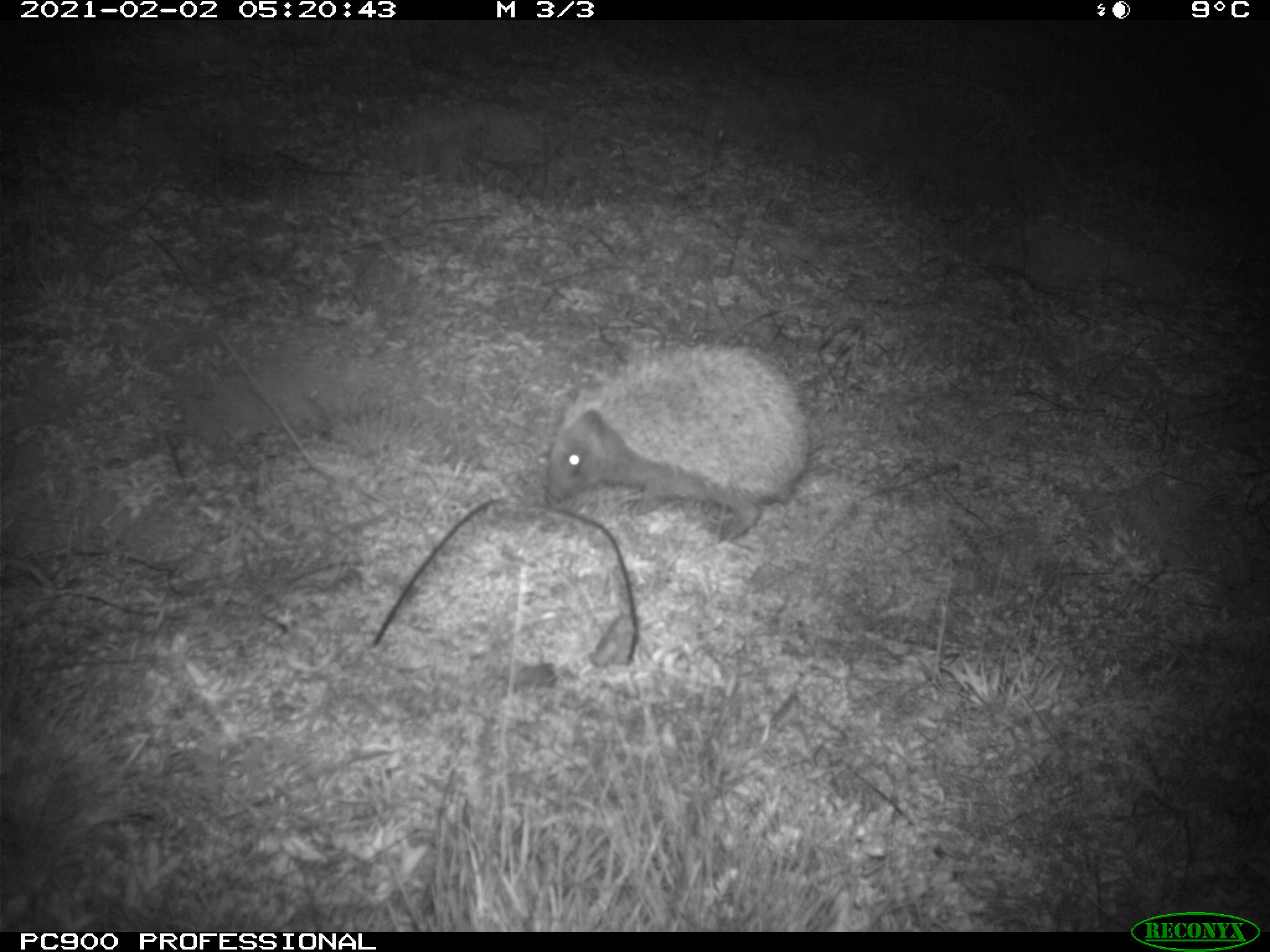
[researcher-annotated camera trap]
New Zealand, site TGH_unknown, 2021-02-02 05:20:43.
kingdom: Animalia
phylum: Chordata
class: Mammalia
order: Eulipotyphla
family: Erinaceidae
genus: Erinaceus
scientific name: Erinaceus europaeus europaeus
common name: european hedgehog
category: hedgehog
Hedgehog (european hedgehog) (Erinaceus europaeus europaeus).